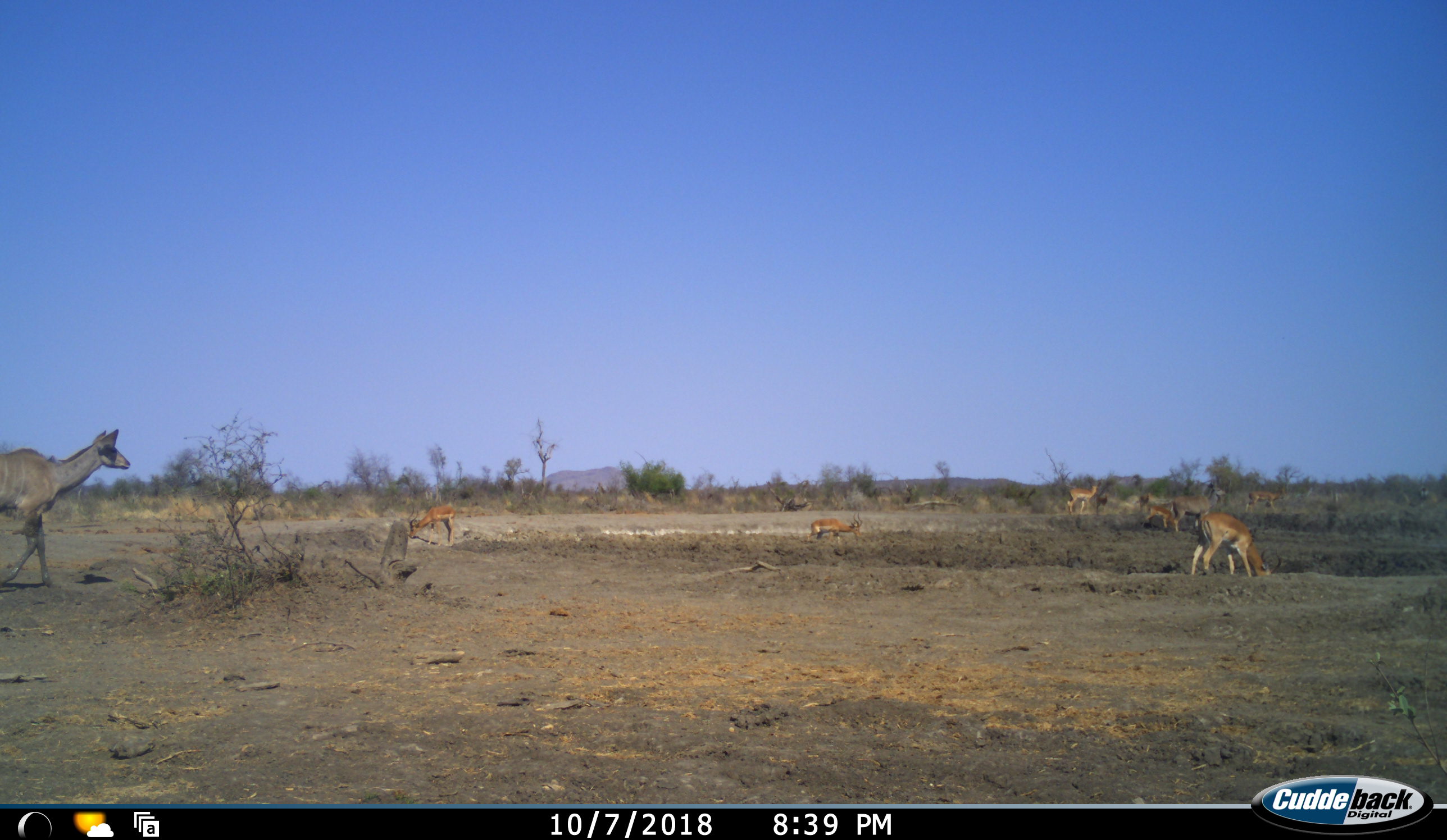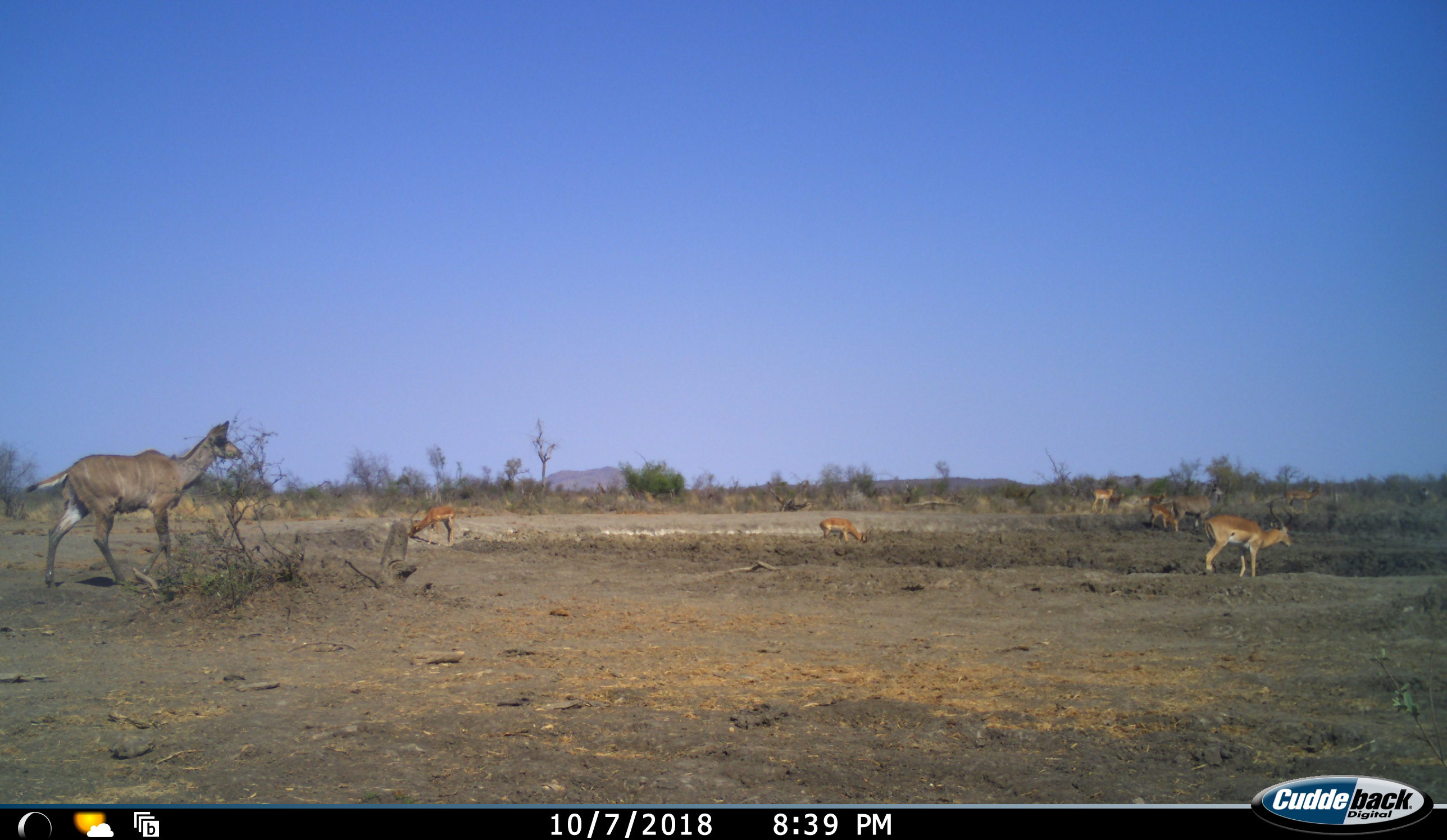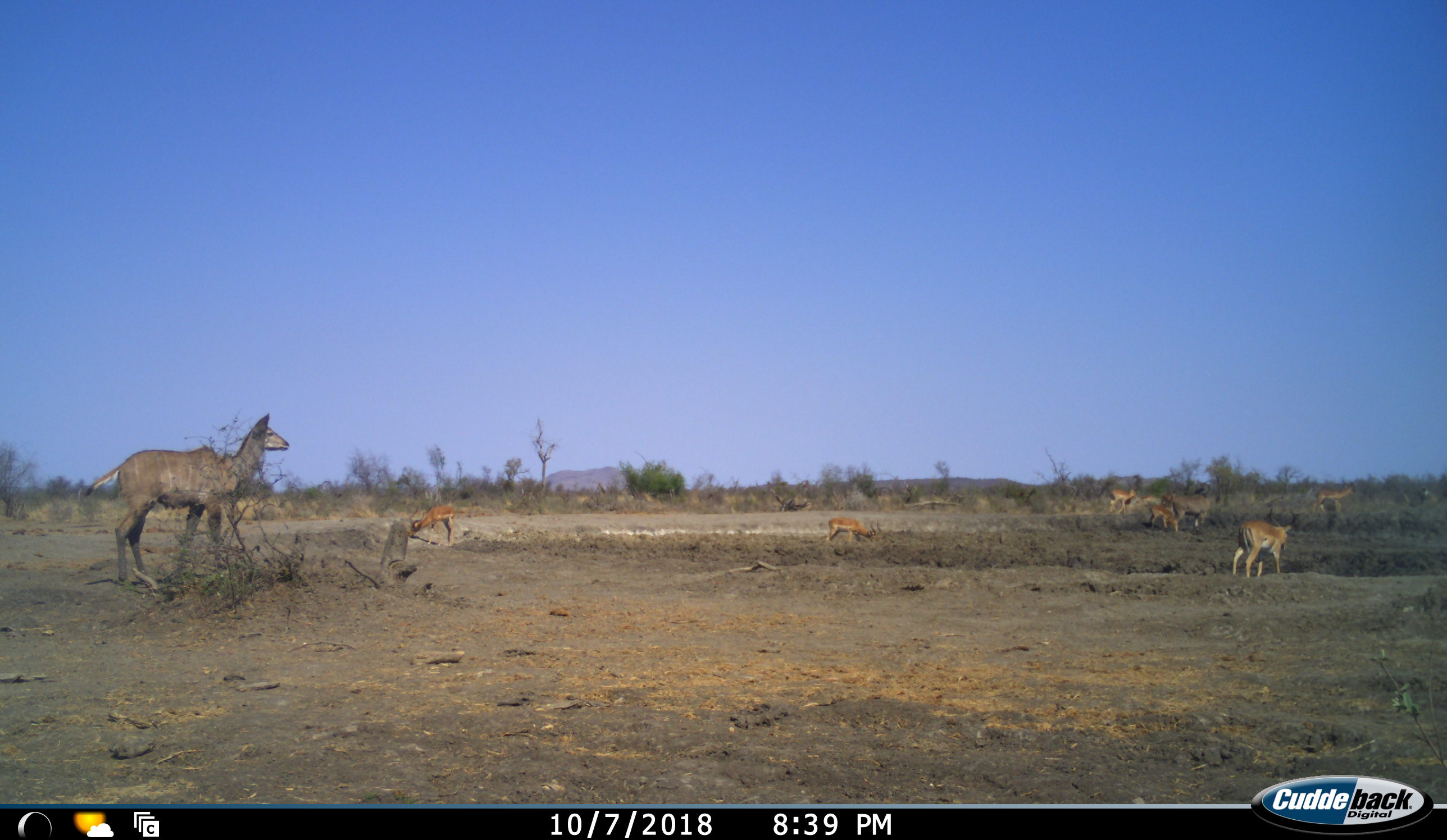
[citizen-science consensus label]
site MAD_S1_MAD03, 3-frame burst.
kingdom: Animalia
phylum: Chordata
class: Mammalia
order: Artiodactyla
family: Bovidae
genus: Aepyceros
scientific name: Aepyceros melampus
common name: impala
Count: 6.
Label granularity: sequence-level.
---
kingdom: Animalia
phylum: Chordata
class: Mammalia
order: Artiodactyla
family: Bovidae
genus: Tragelaphus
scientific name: Tragelaphus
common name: kudu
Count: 2.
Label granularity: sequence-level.